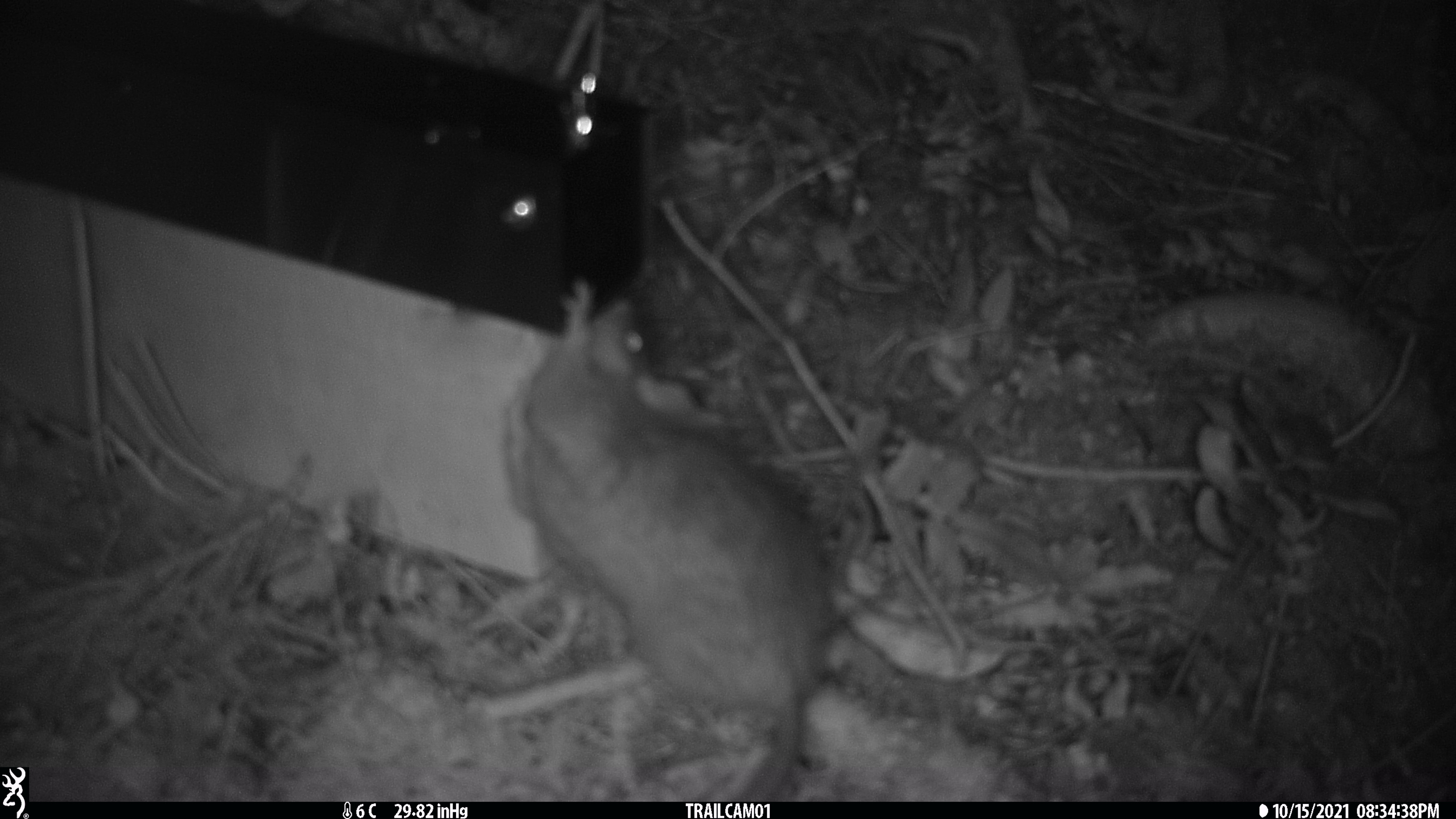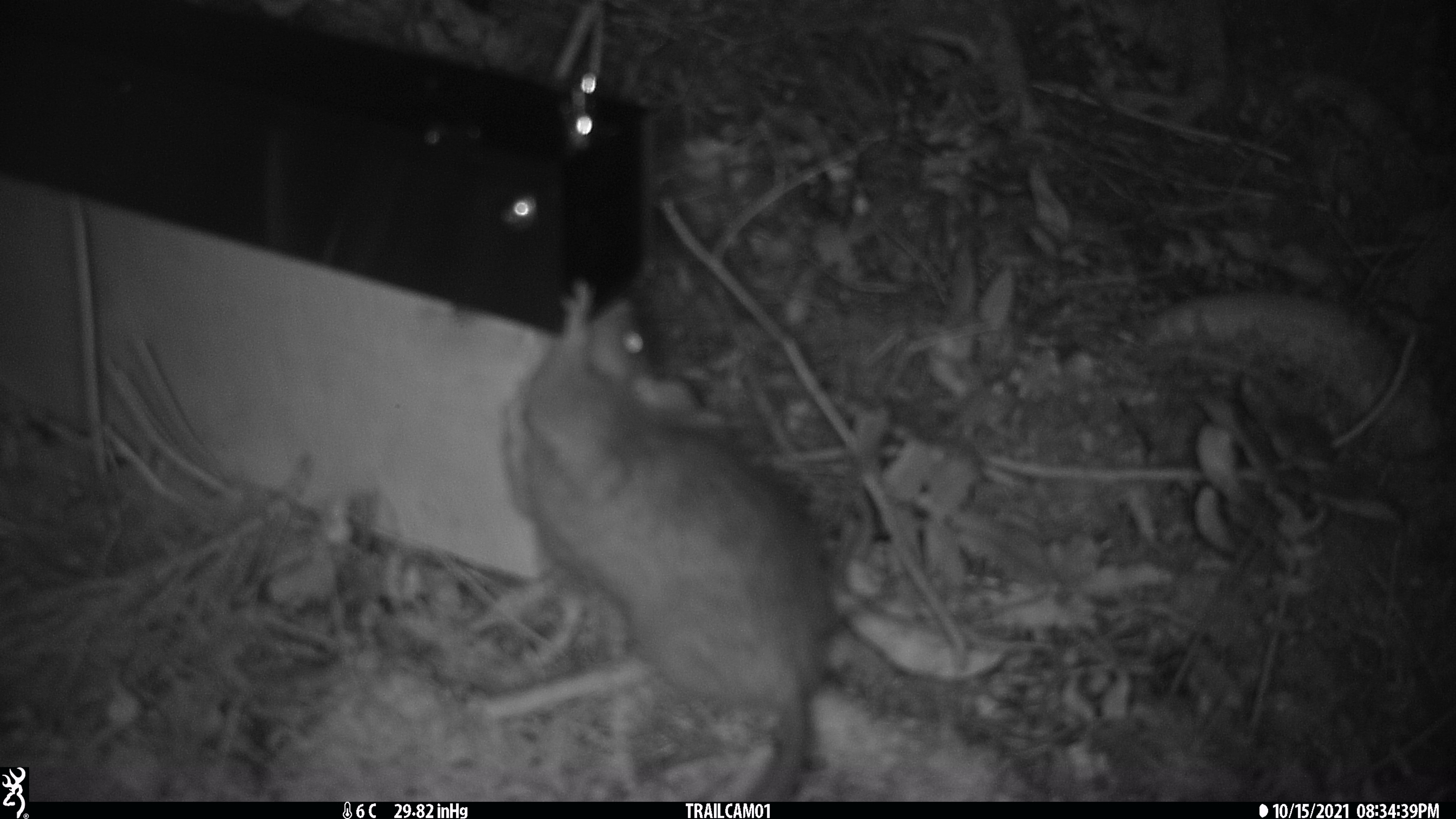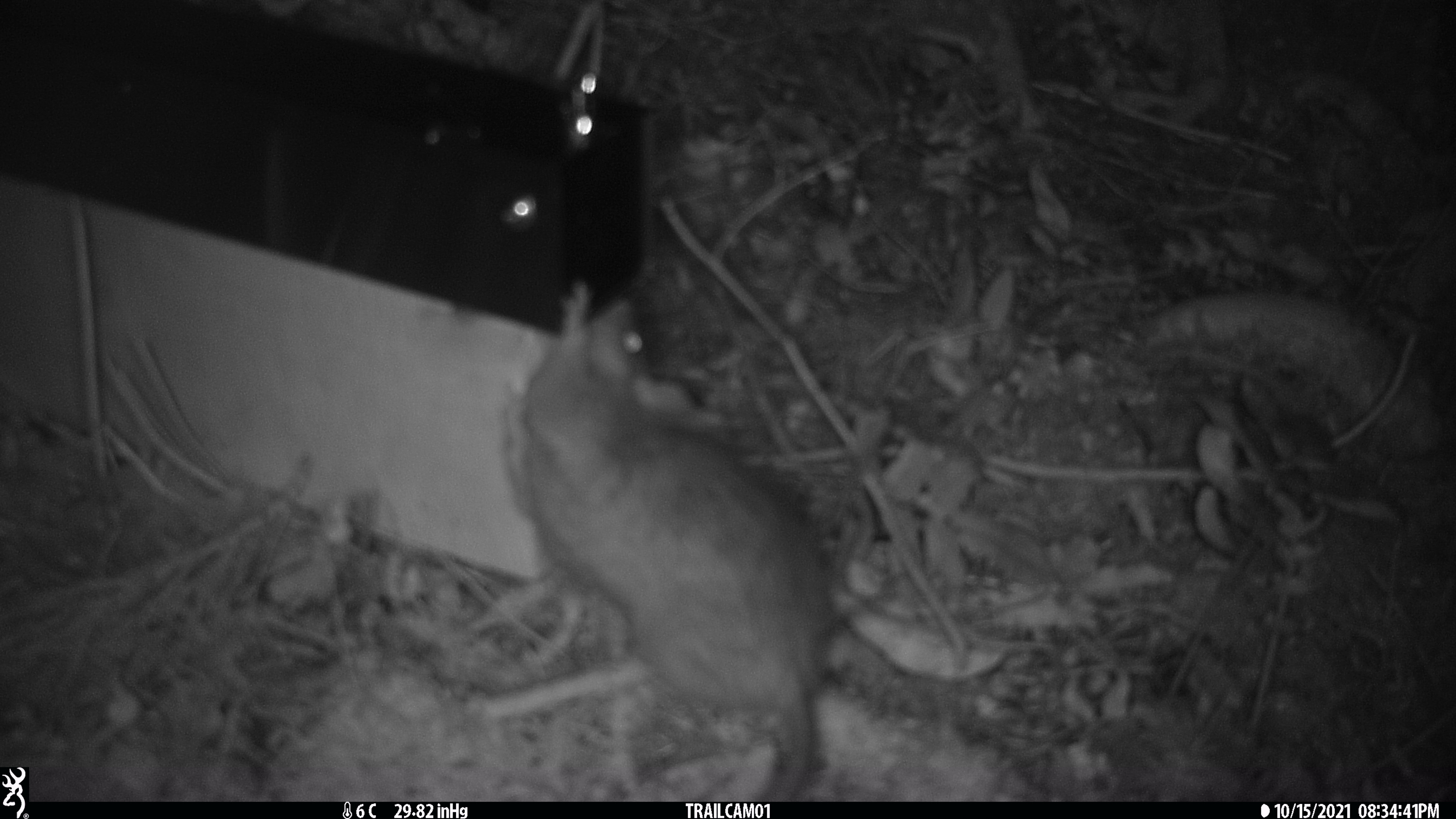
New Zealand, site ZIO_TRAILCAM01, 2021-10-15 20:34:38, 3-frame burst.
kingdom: Animalia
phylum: Chordata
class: Mammalia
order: Rodentia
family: Muridae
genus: Rattus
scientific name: Rattus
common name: rat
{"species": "rat (Rattus)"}